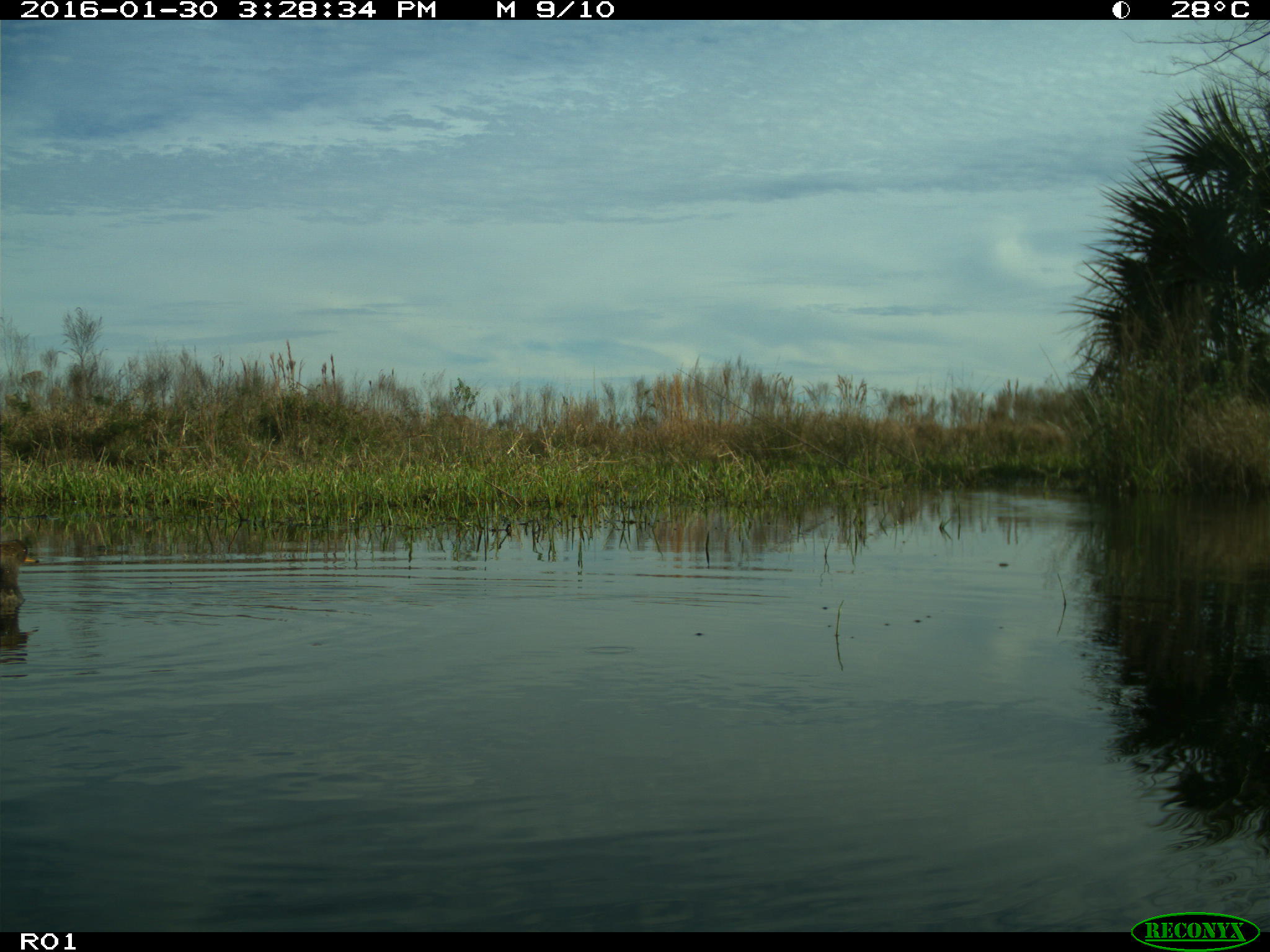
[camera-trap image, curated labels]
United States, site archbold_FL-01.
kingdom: Animalia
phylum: Chordata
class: Aves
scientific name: Aves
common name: birds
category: unidentified bird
Unidentified bird (birds) (Aves).